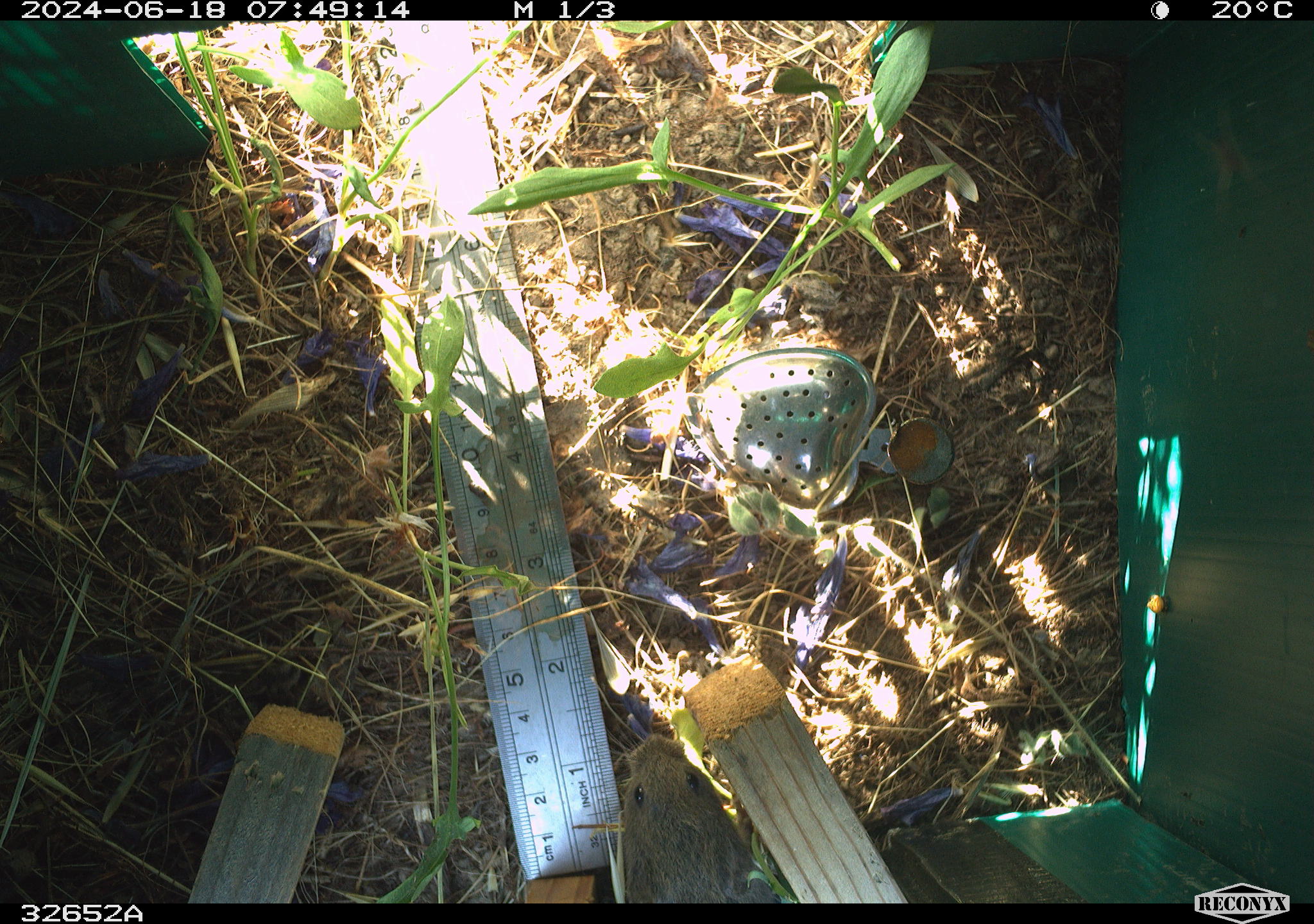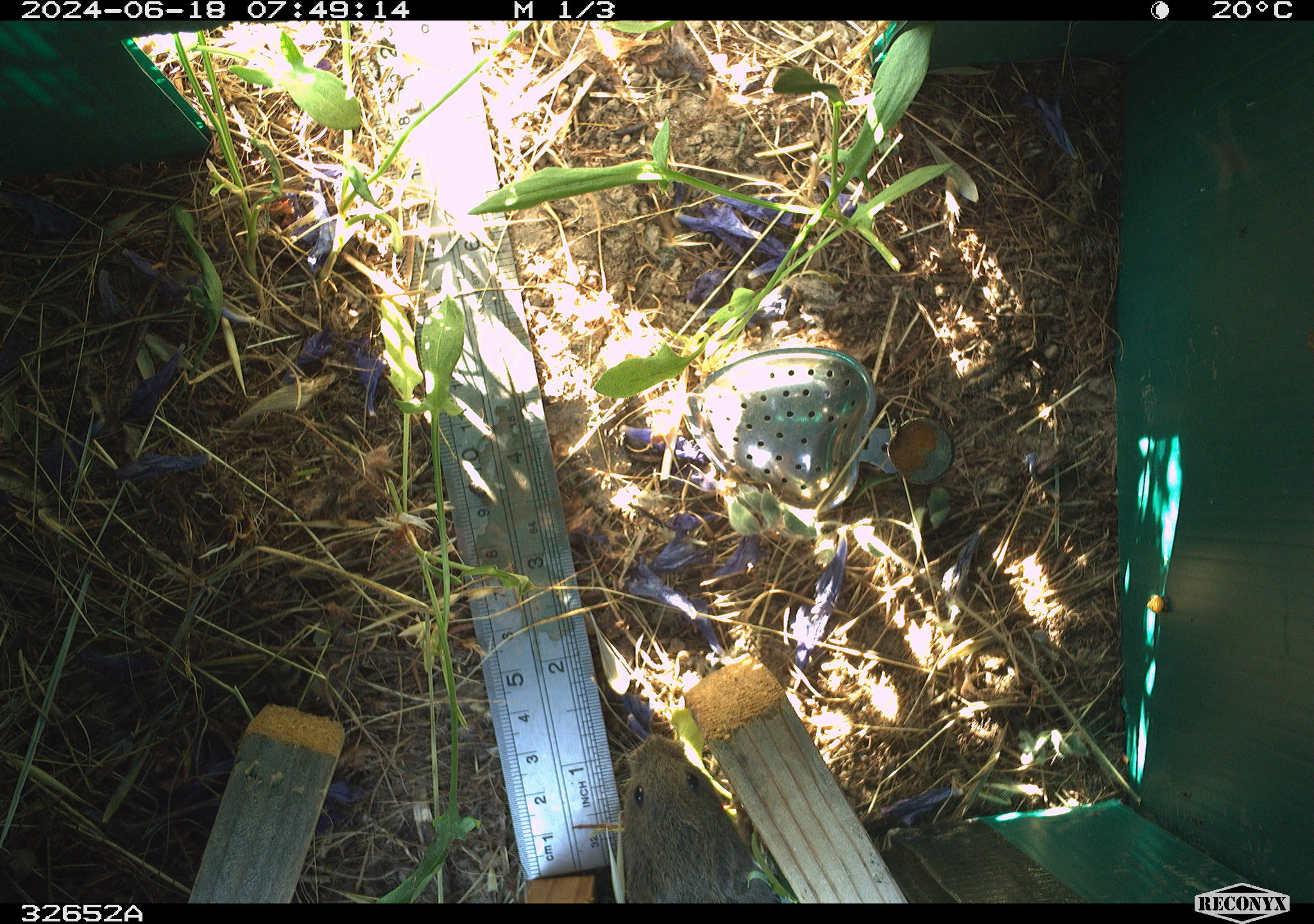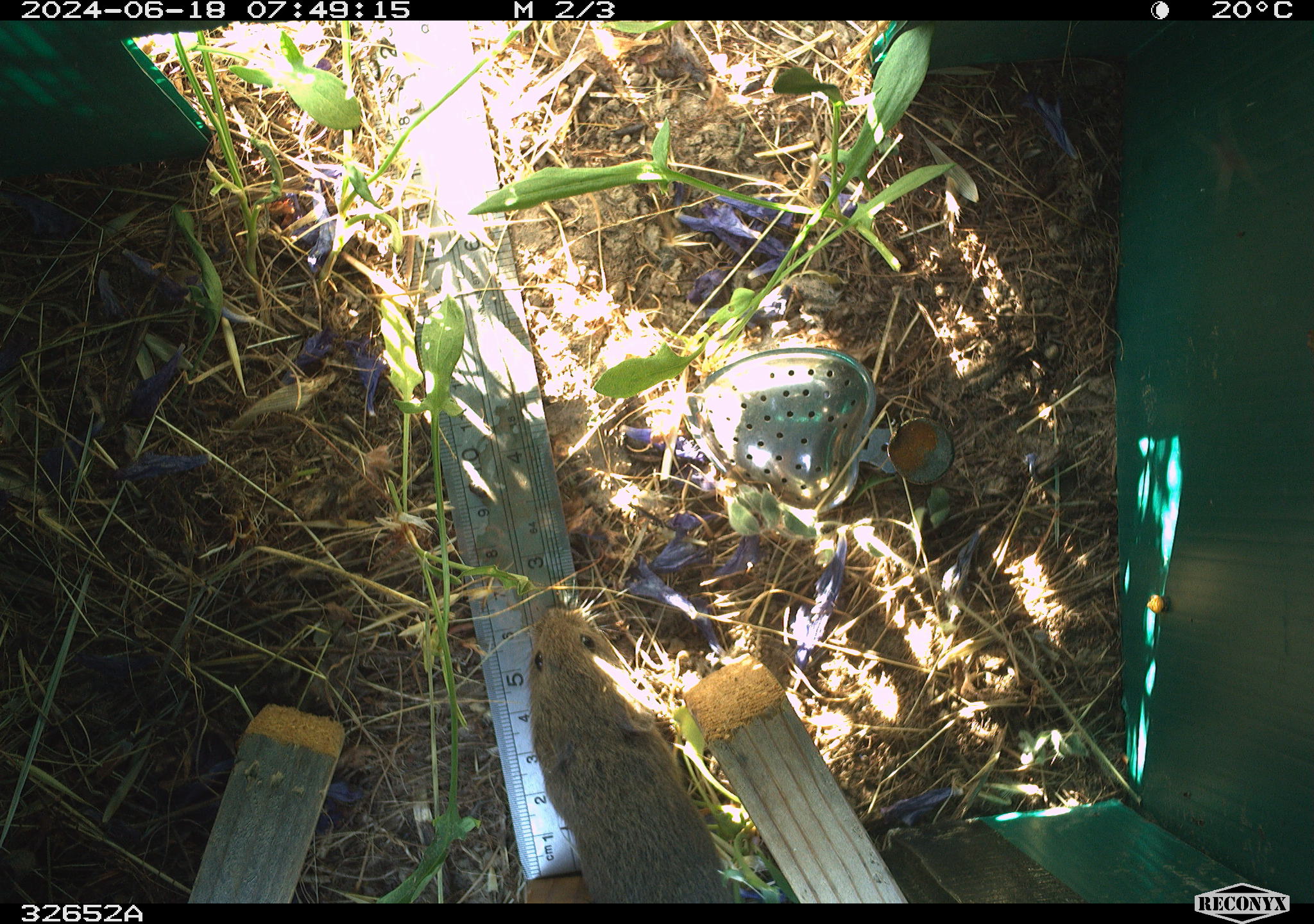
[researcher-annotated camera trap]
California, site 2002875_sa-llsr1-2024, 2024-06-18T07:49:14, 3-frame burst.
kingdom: Animalia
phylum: Chordata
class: Mammalia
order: Rodentia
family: Cricetidae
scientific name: Arvicolinae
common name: voles, lemmings, and muskrats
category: arvicolinae subfamily